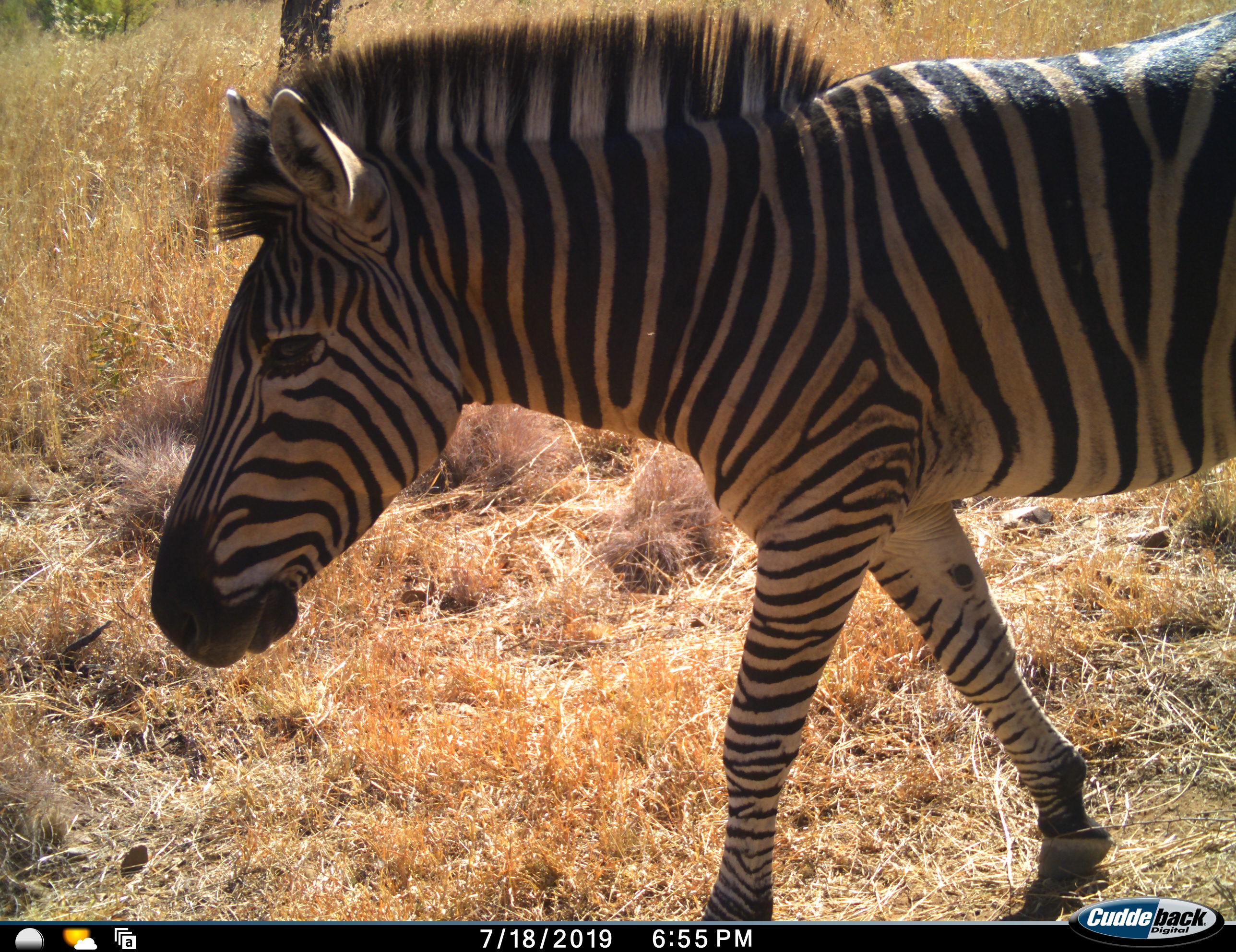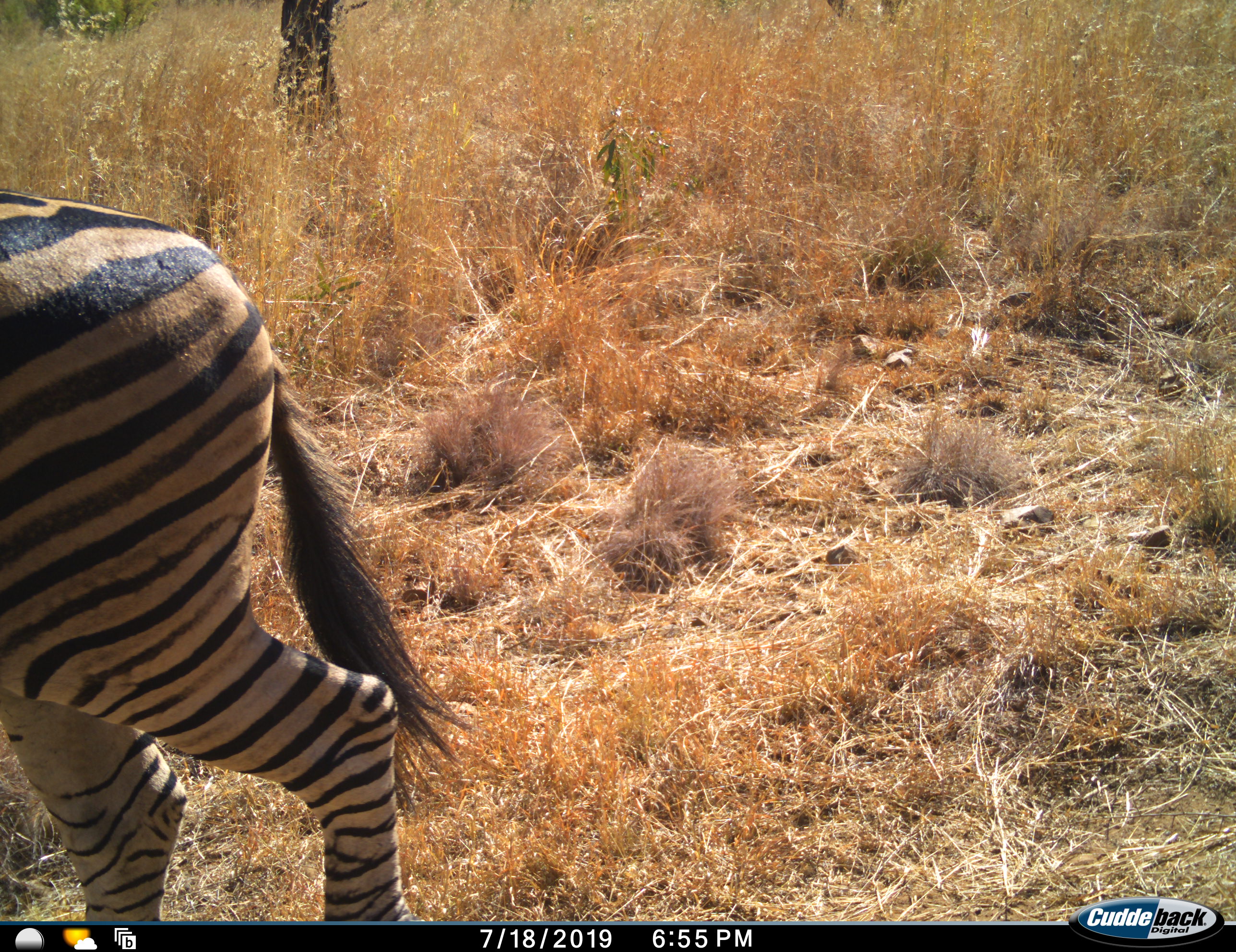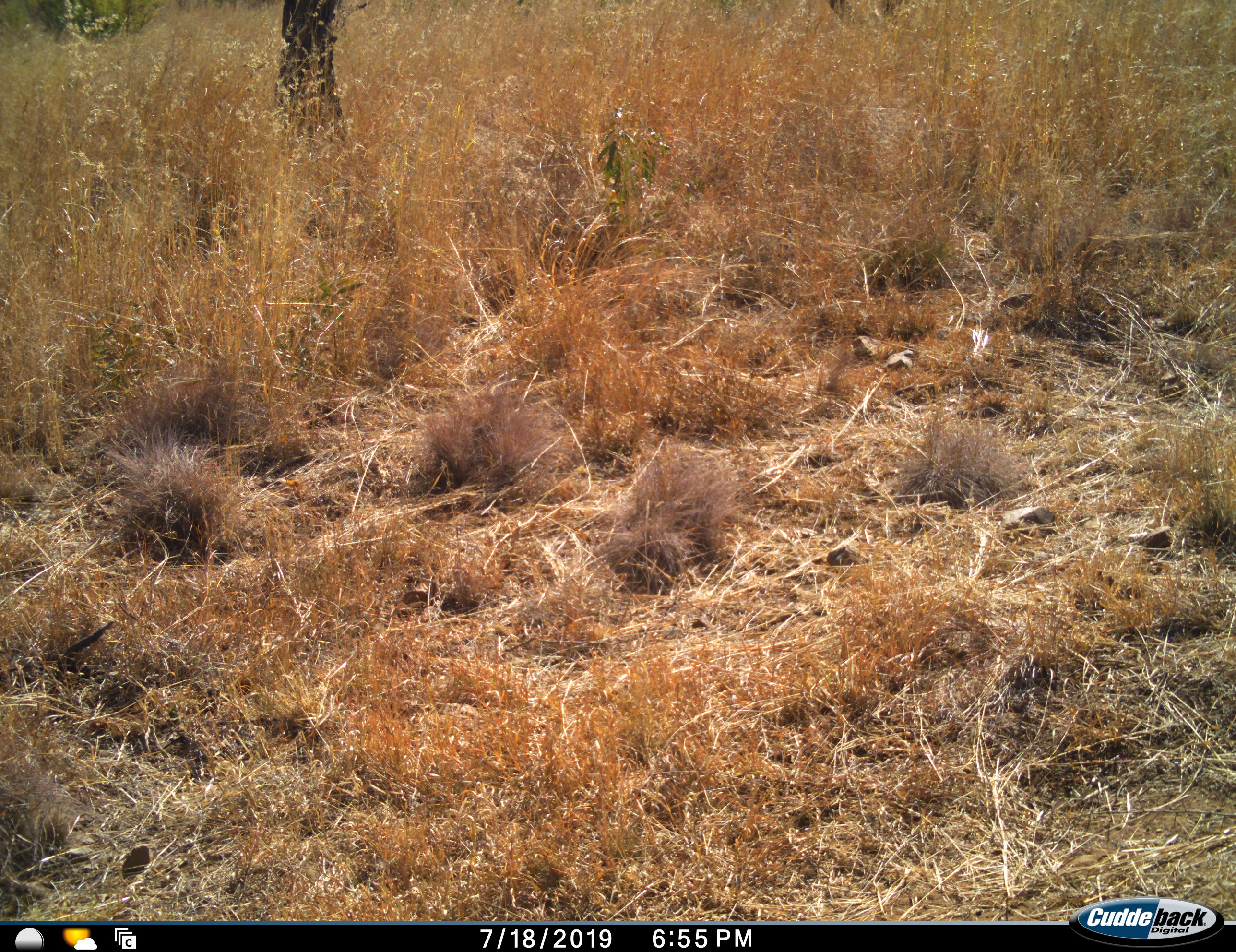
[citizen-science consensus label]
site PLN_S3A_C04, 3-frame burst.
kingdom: Animalia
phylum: Chordata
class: Mammalia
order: Perissodactyla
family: Equidae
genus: Equus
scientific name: Equus quagga burchellii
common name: burchell's zebra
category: zebraburchells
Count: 1.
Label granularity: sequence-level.